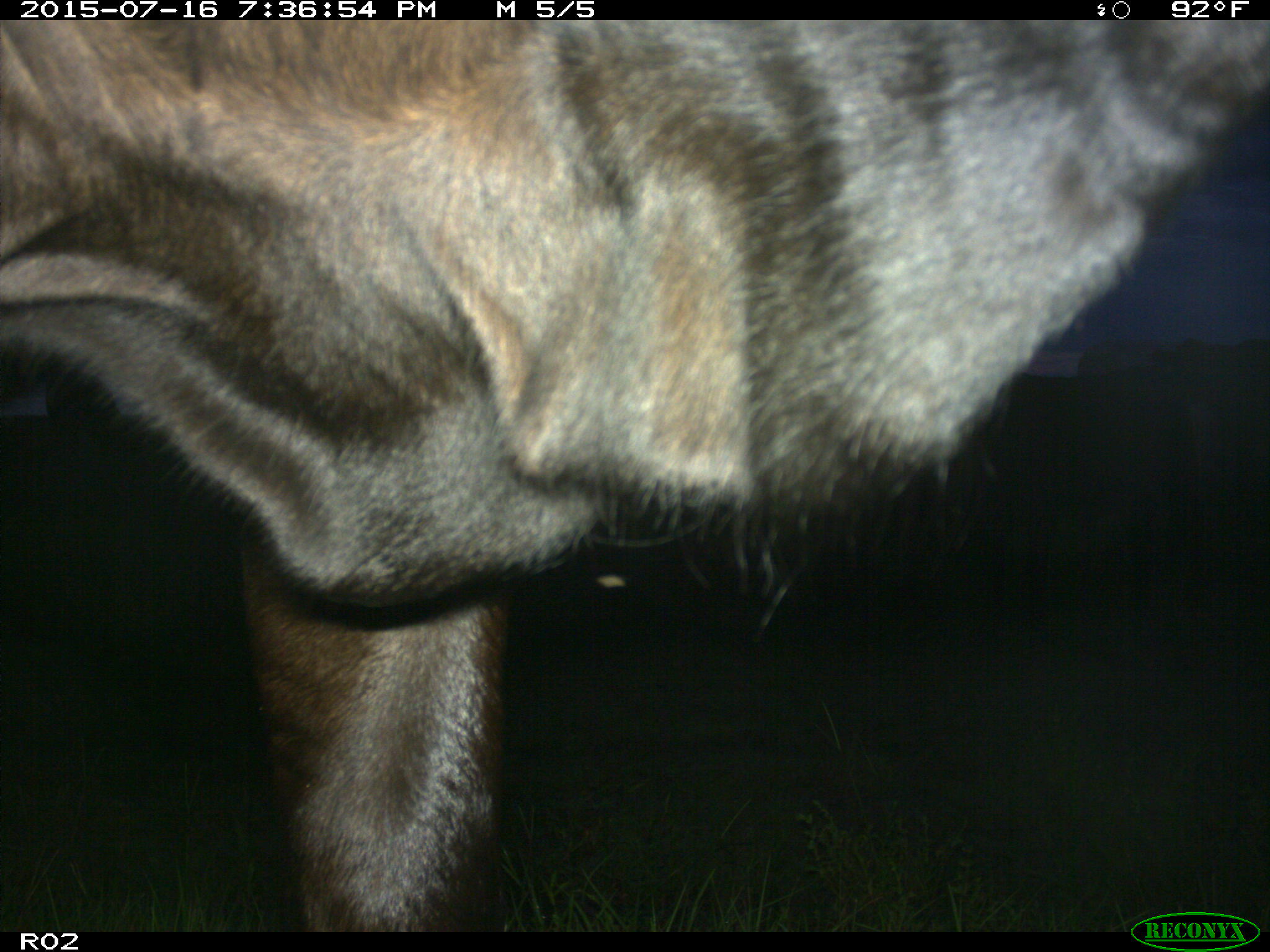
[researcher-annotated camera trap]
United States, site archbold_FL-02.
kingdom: Animalia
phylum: Chordata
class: Mammalia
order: Artiodactyla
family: Bovidae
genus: Bos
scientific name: Bos taurus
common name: domestic cow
Bos taurus (domestic cow).